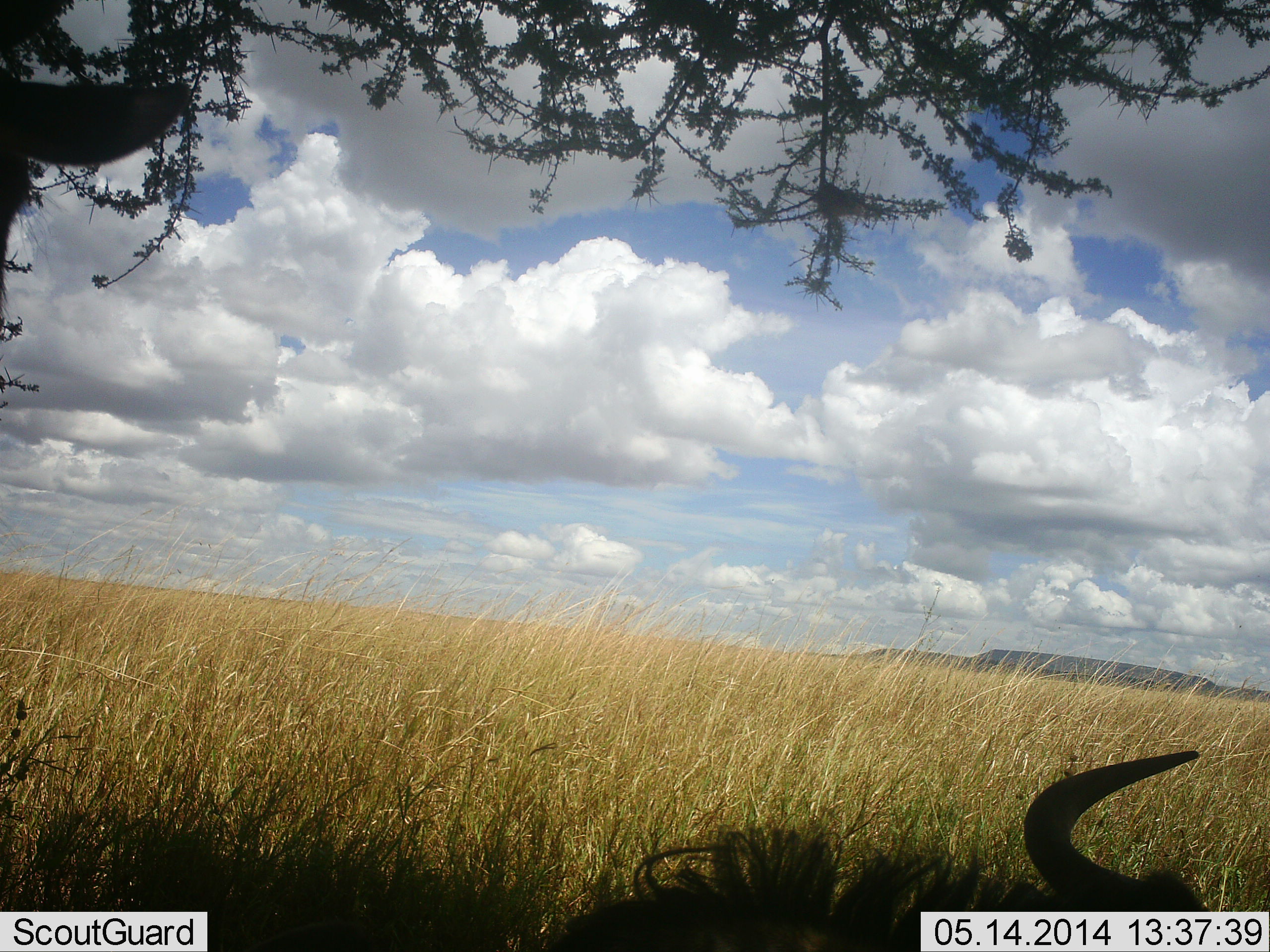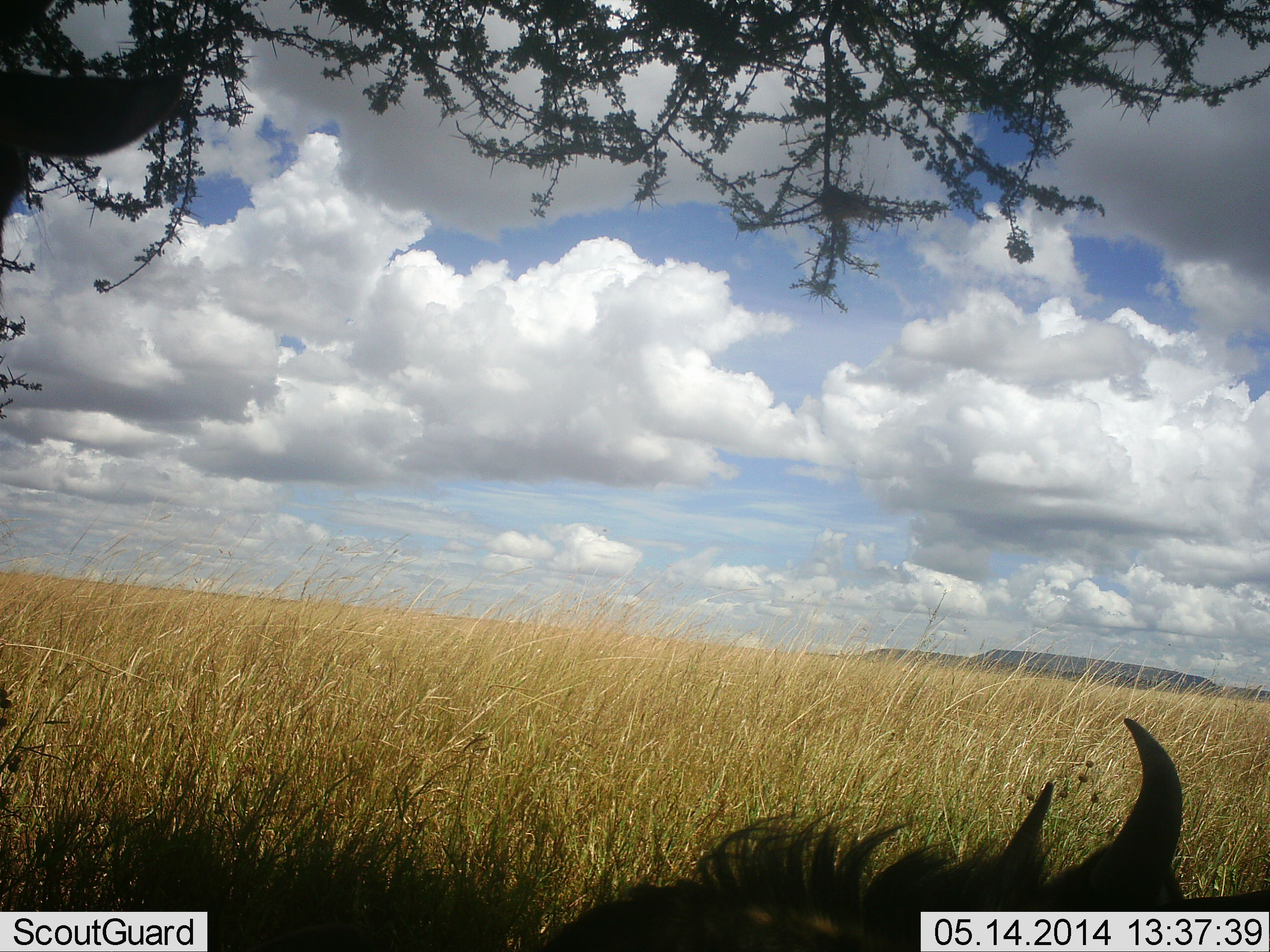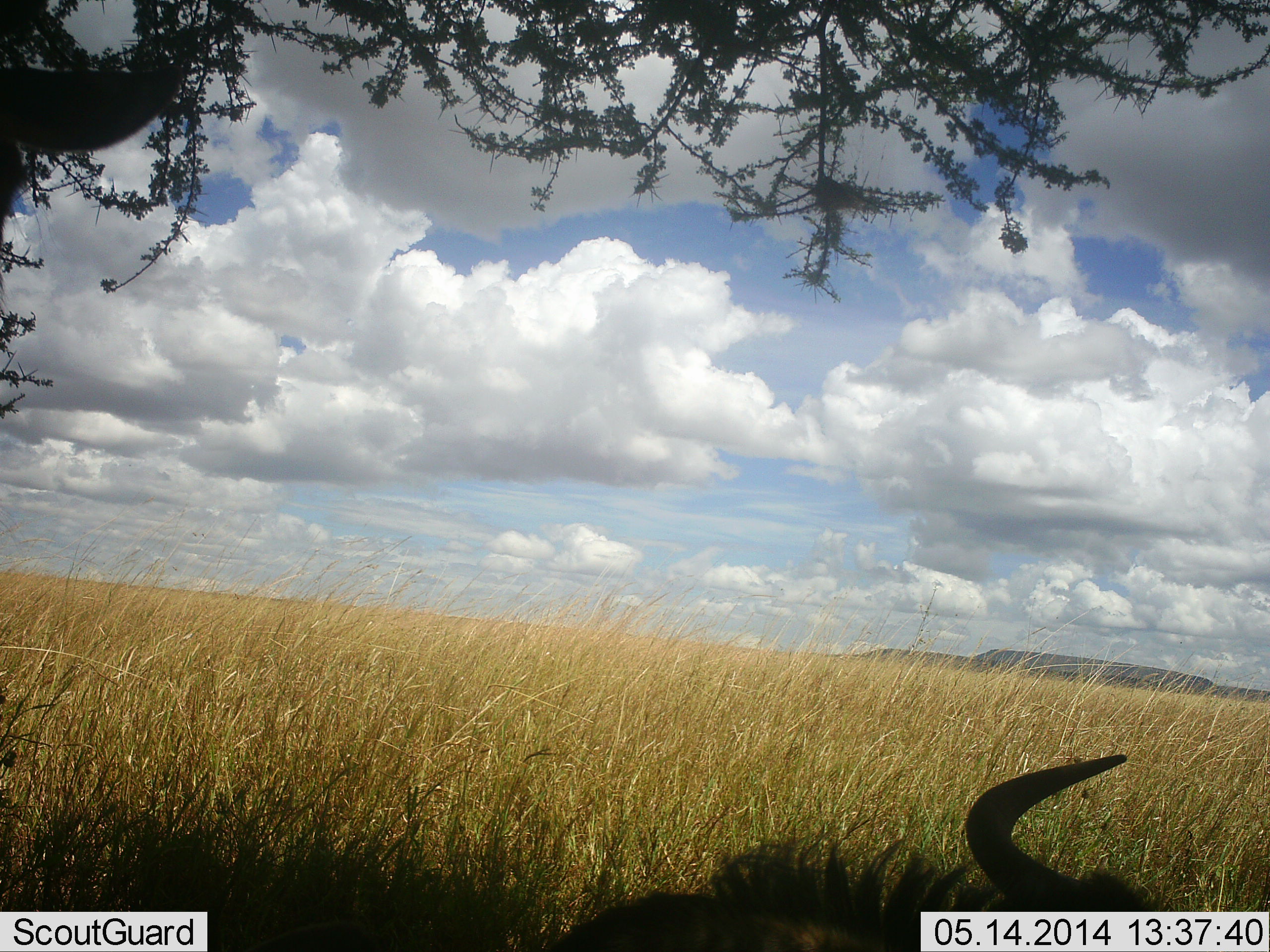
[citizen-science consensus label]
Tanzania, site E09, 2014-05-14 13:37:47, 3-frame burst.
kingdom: Animalia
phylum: Chordata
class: Mammalia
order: Artiodactyla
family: Bovidae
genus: Connochaetes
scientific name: Connochaetes taurinus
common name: blue wildebeest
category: wildebeest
Wildebeest (blue wildebeest) (Connochaetes taurinus), count 1. Behavior (volunteer vote fractions): standing 40%, resting 60%, moving 10%, interacting 0%. Young present (vote fraction): 0%. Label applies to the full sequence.